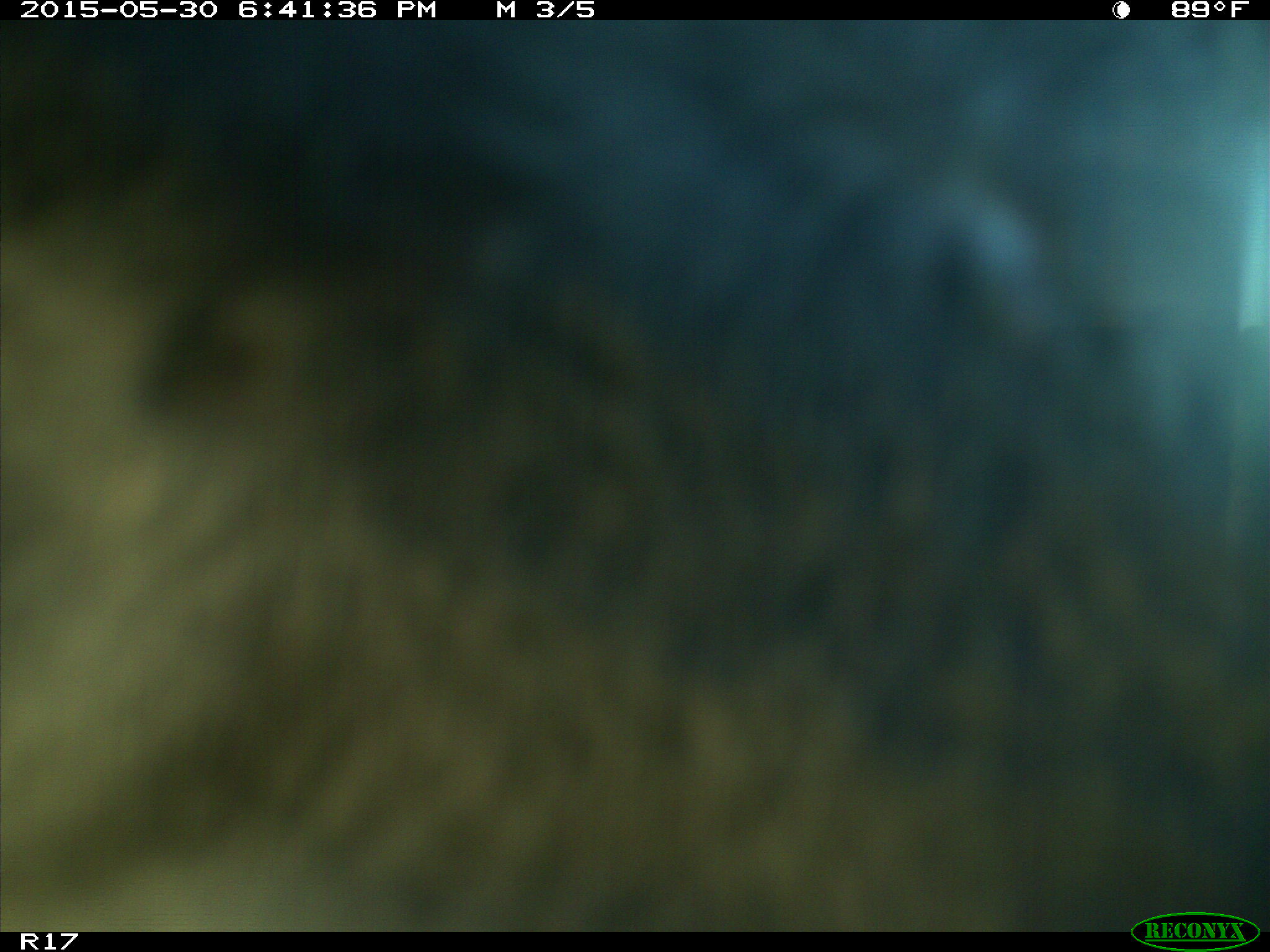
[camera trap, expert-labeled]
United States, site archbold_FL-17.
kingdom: Animalia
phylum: Chordata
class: Mammalia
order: Artiodactyla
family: Bovidae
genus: Bos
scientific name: Bos taurus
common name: domestic cow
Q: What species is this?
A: Bos taurus (domestic cow).